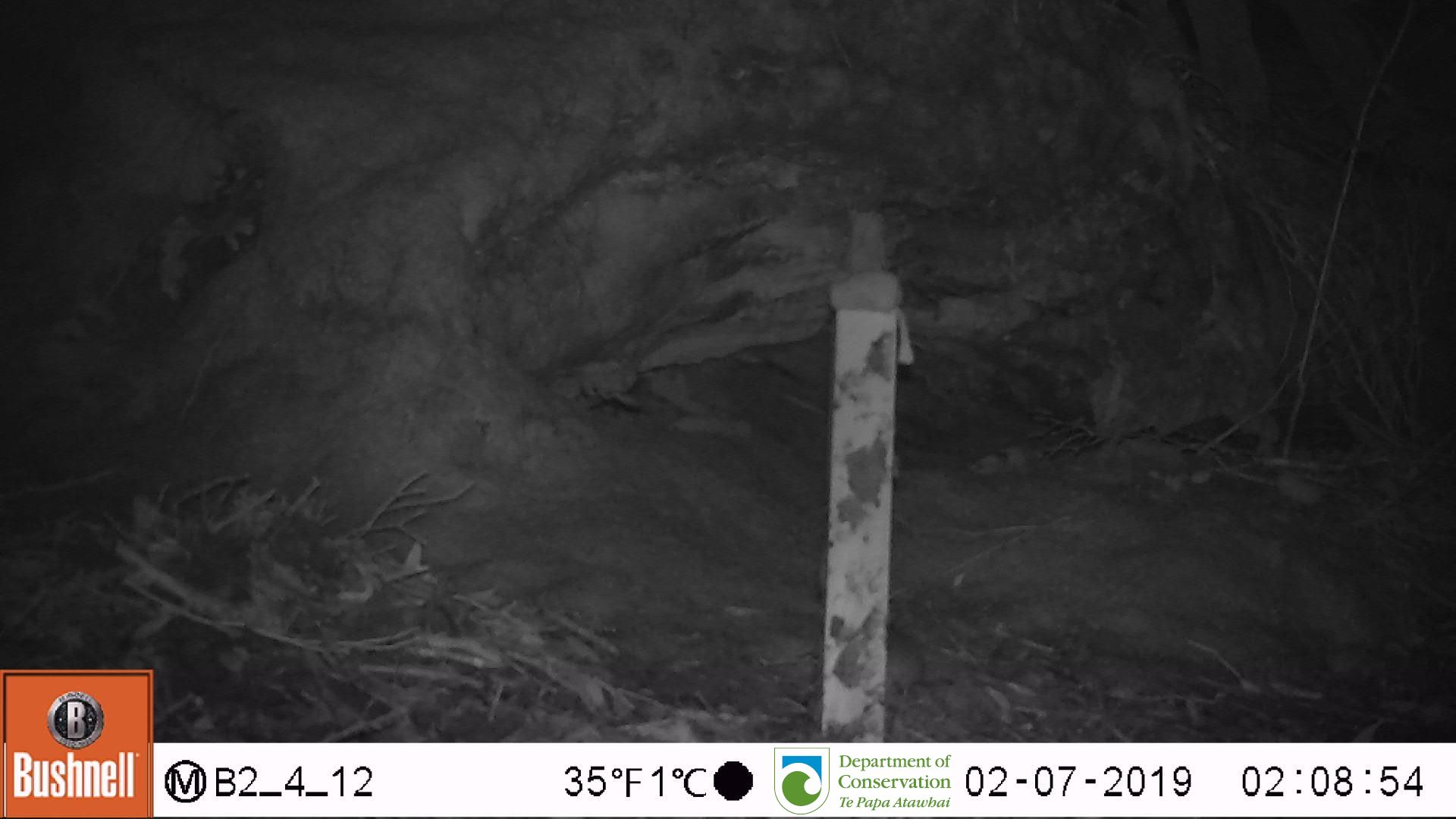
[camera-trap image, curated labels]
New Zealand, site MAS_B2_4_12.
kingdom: Animalia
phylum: Chordata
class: Mammalia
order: Rodentia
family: Muridae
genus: Mus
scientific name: Mus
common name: mouse